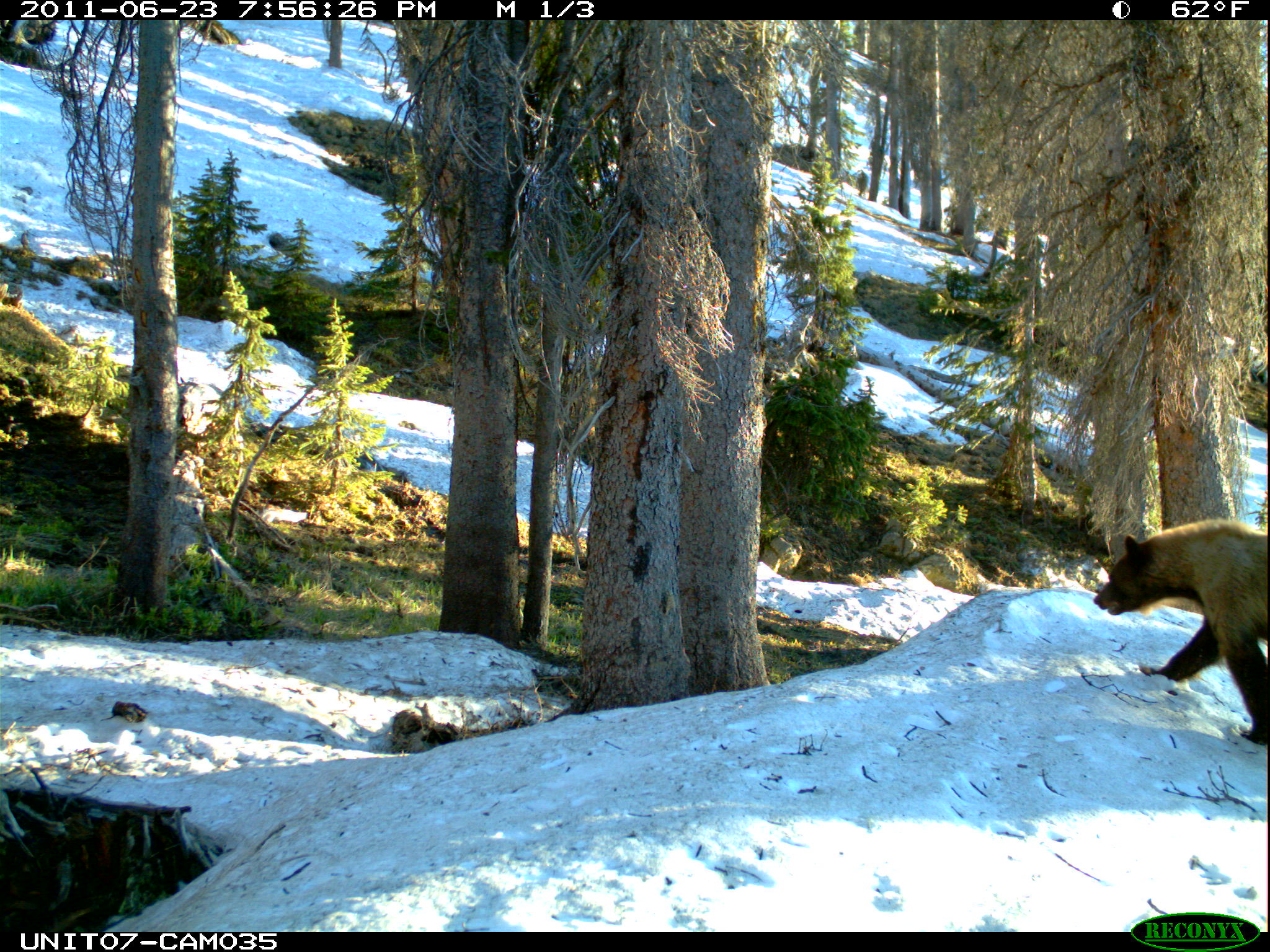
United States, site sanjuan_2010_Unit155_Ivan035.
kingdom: Animalia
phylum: Chordata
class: Mammalia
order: Carnivora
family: Ursidae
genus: Ursus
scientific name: Ursus americanus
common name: american black bear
Ursus americanus (american black bear).